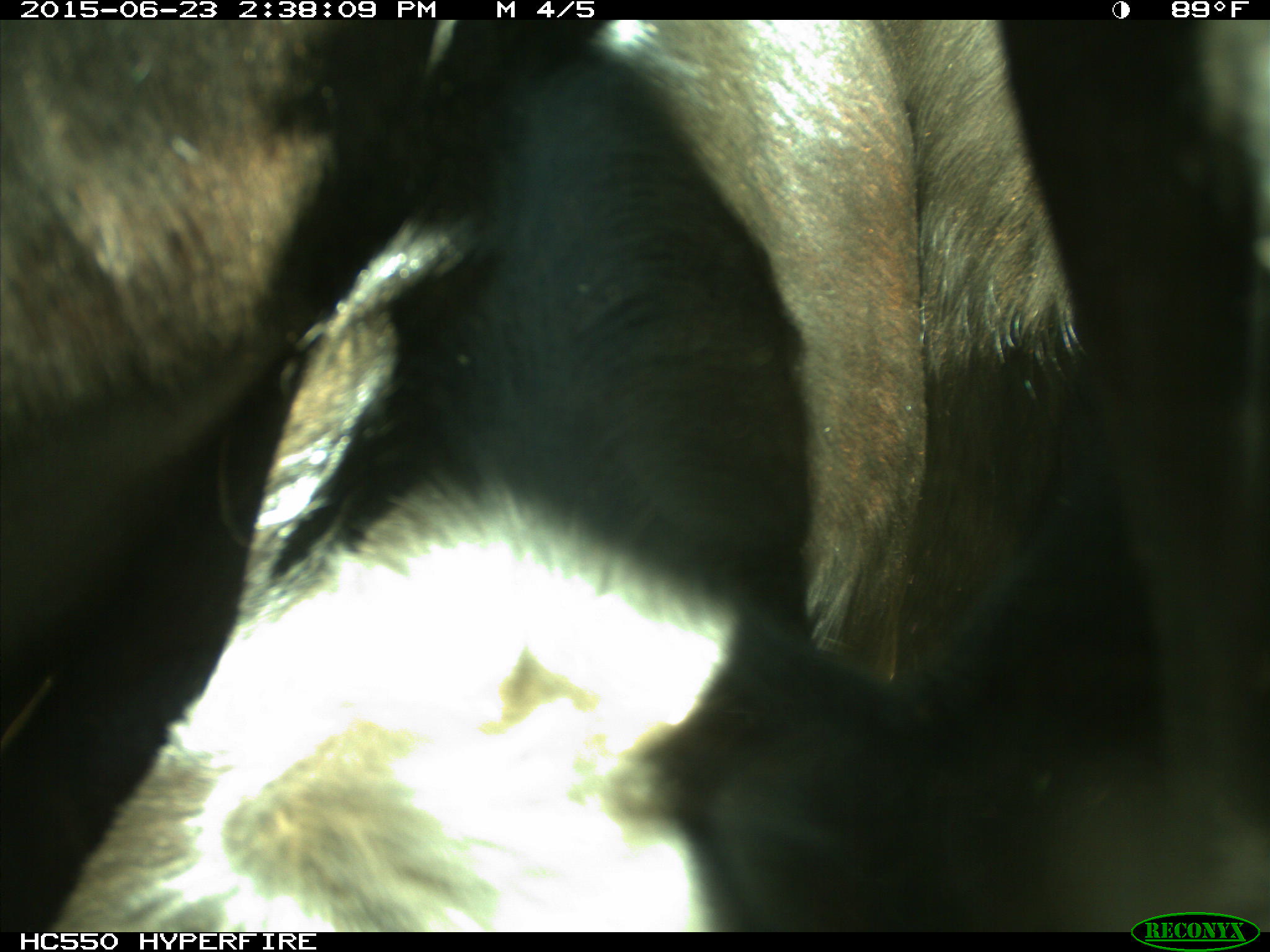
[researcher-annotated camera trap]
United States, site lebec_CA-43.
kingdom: Animalia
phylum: Chordata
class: Mammalia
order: Artiodactyla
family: Bovidae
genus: Bos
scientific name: Bos taurus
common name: domestic cow